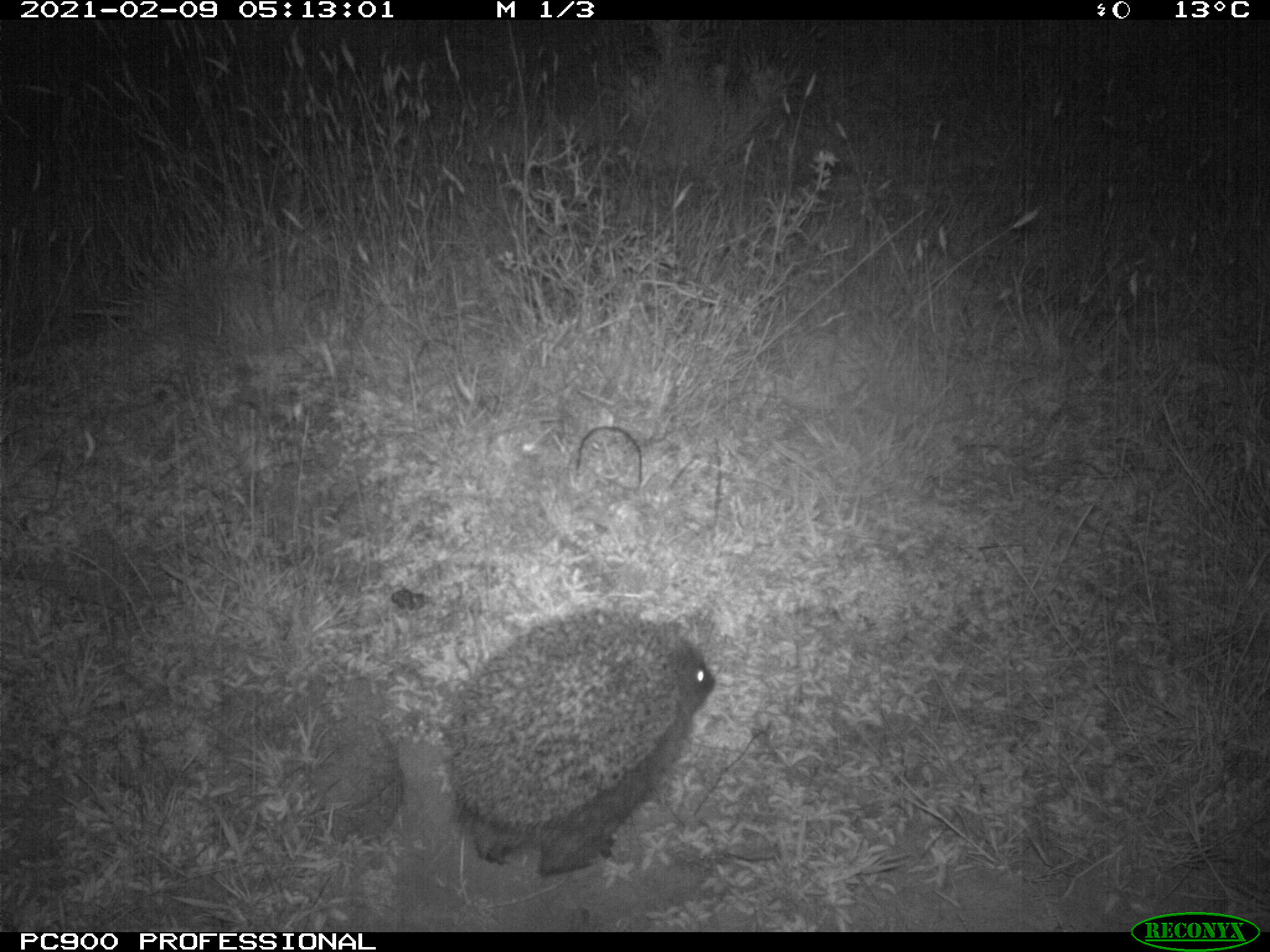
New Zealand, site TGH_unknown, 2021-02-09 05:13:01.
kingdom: Animalia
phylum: Chordata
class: Mammalia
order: Eulipotyphla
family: Erinaceidae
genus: Erinaceus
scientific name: Erinaceus europaeus europaeus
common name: european hedgehog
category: hedgehog